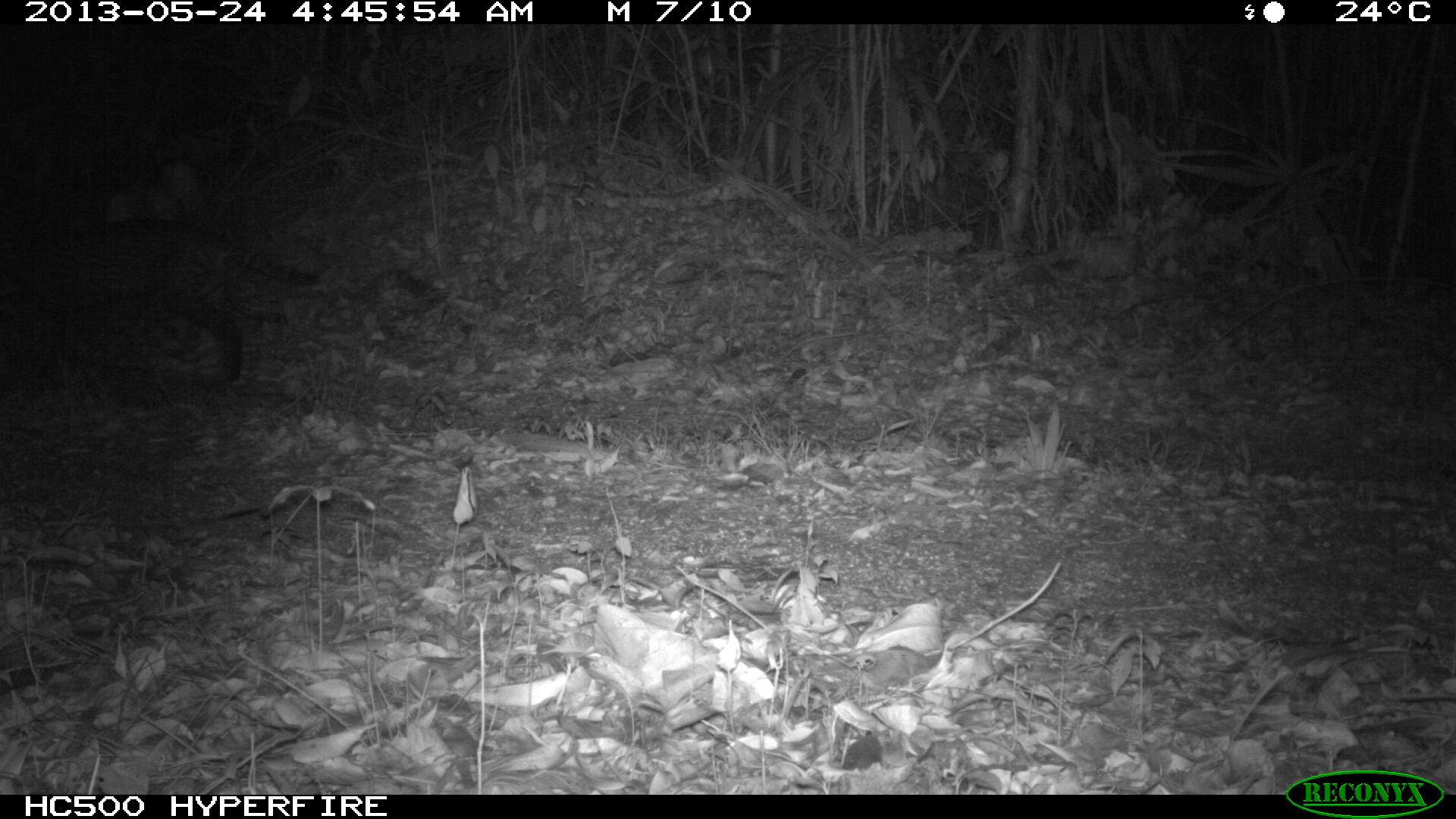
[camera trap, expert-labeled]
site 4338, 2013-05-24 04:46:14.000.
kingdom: Animalia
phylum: Chordata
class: Mammalia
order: Carnivora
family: Felidae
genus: Leopardus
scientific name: Leopardus pardalis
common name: ocelot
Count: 1.